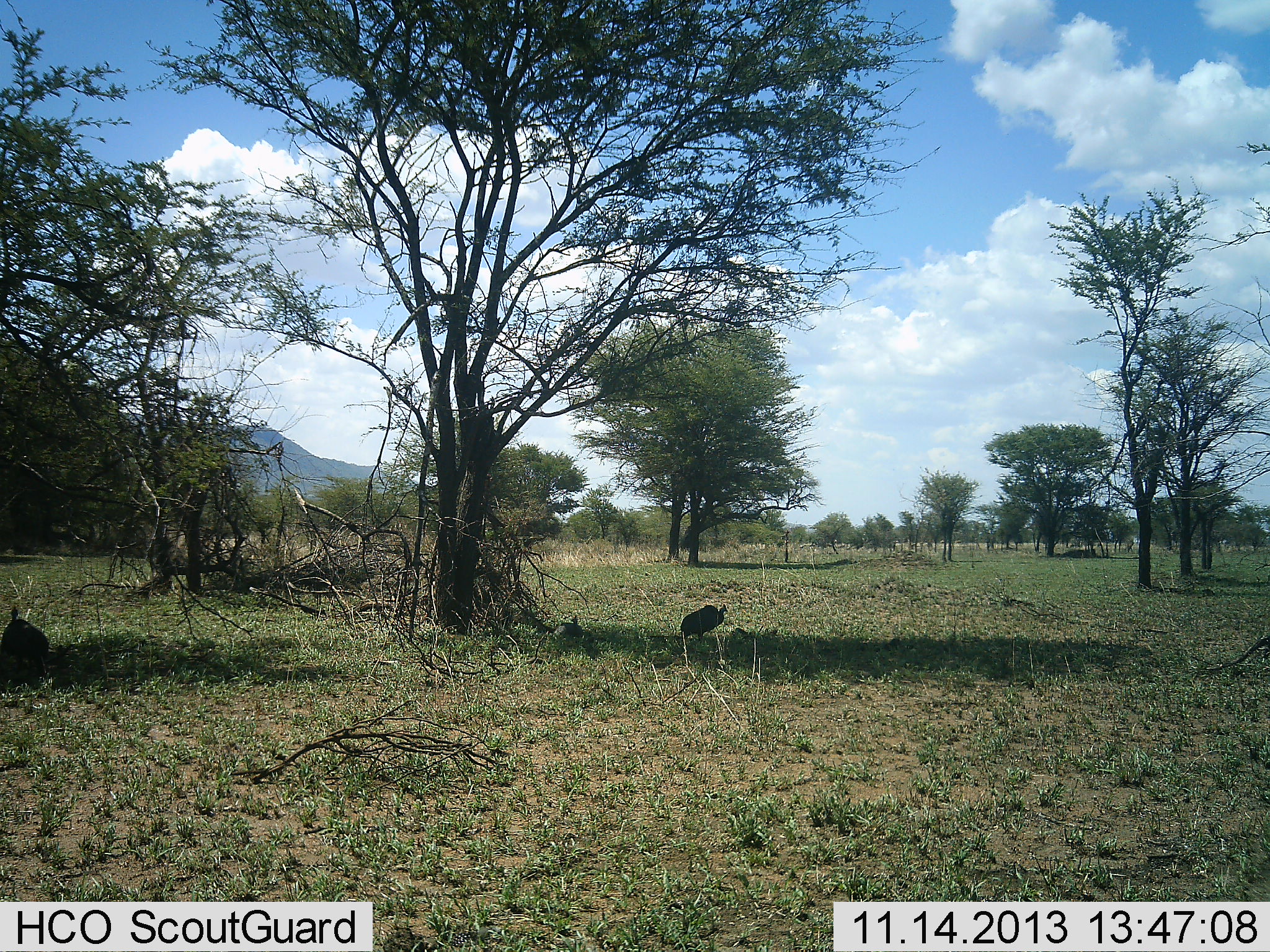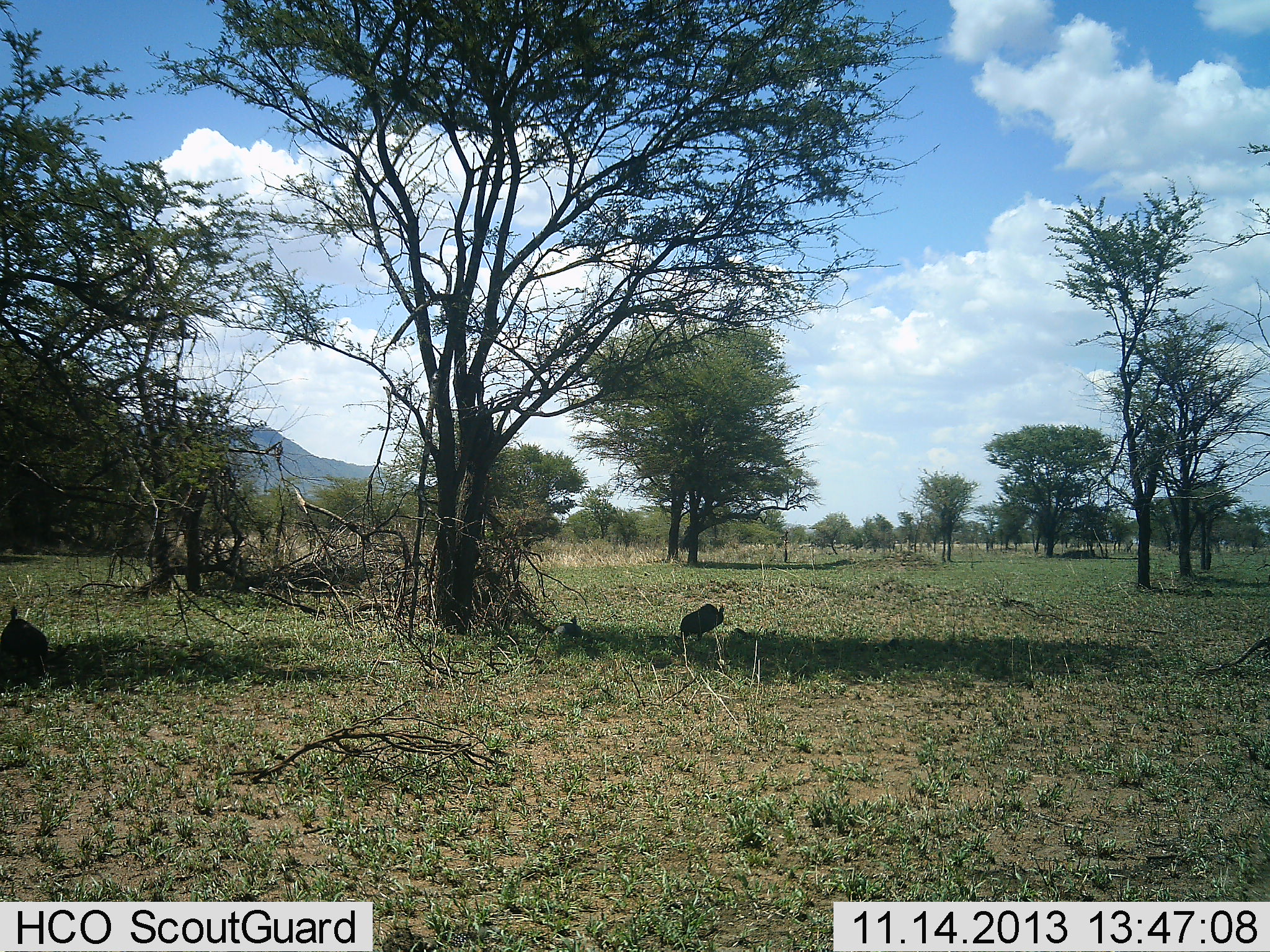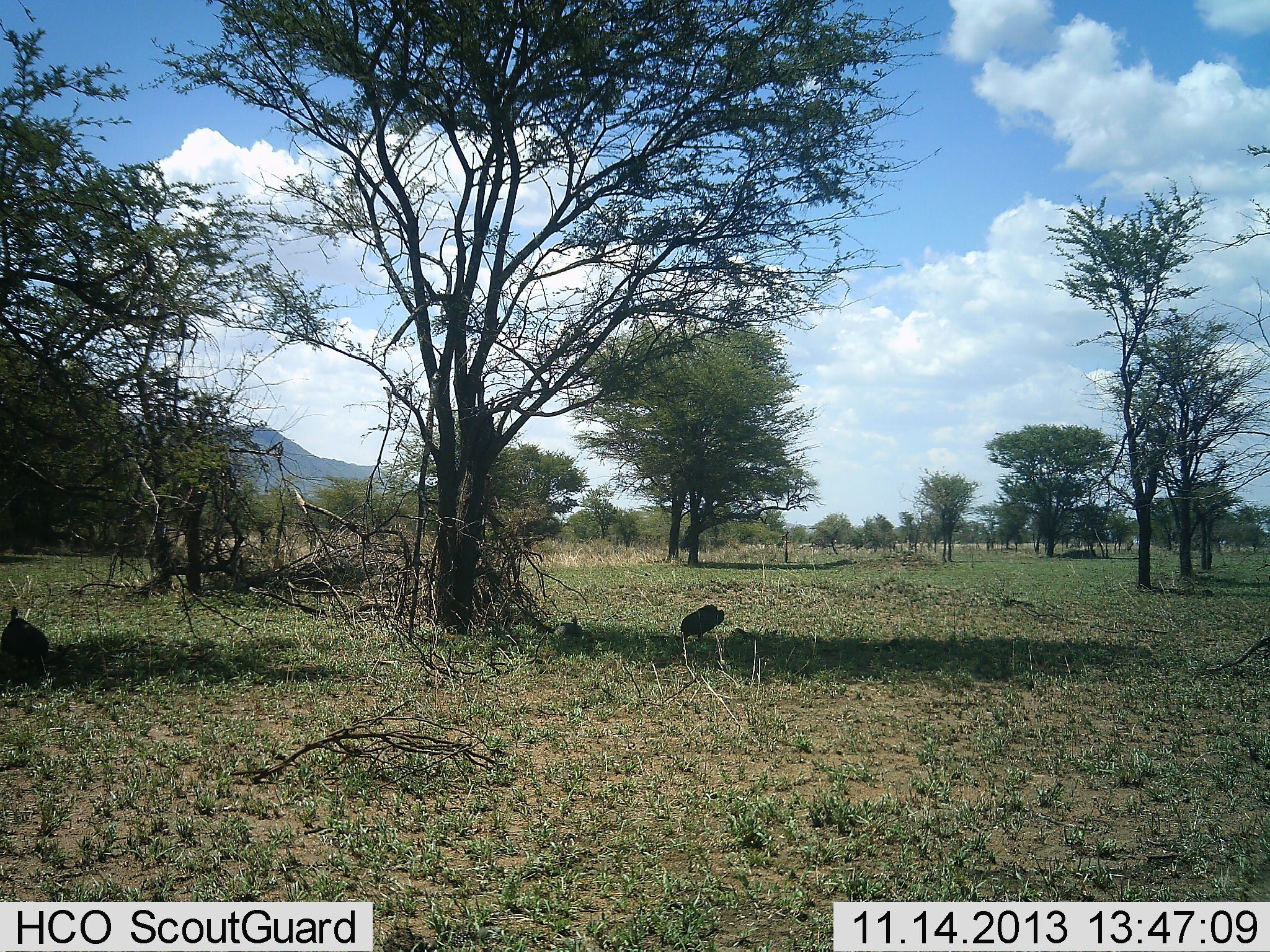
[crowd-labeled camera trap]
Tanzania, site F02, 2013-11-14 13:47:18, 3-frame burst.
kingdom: Animalia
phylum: Chordata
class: Aves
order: Galliformes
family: Numididae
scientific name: Numididae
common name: guinea fowl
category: guineafowl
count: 2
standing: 90%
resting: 20%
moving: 0%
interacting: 0%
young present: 0%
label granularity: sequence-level